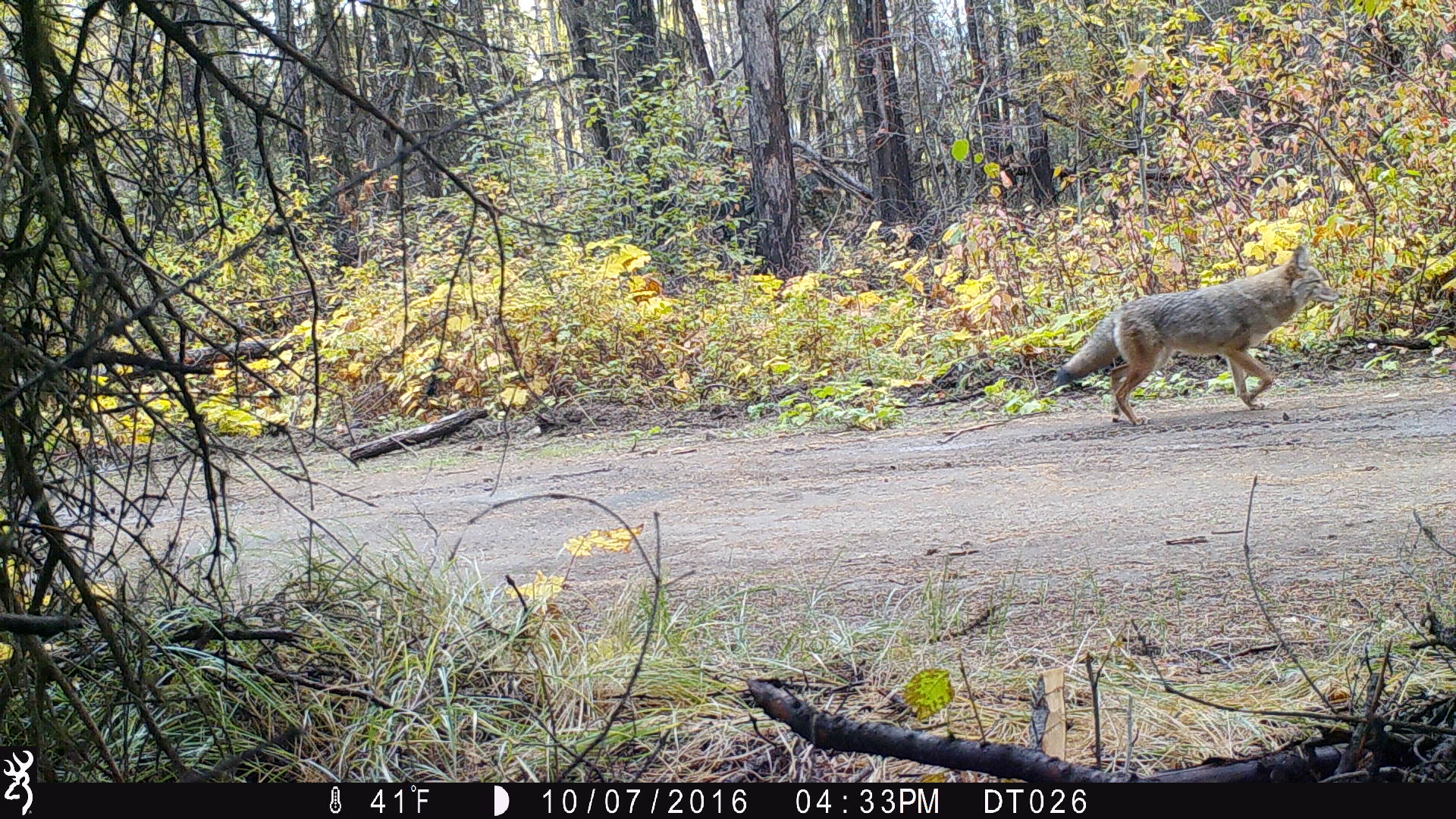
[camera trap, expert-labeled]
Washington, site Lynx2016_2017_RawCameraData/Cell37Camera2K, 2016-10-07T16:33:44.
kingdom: Animalia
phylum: Chordata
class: Mammalia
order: Carnivora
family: Canidae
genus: Canis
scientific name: Canis latrans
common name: coyote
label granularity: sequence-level